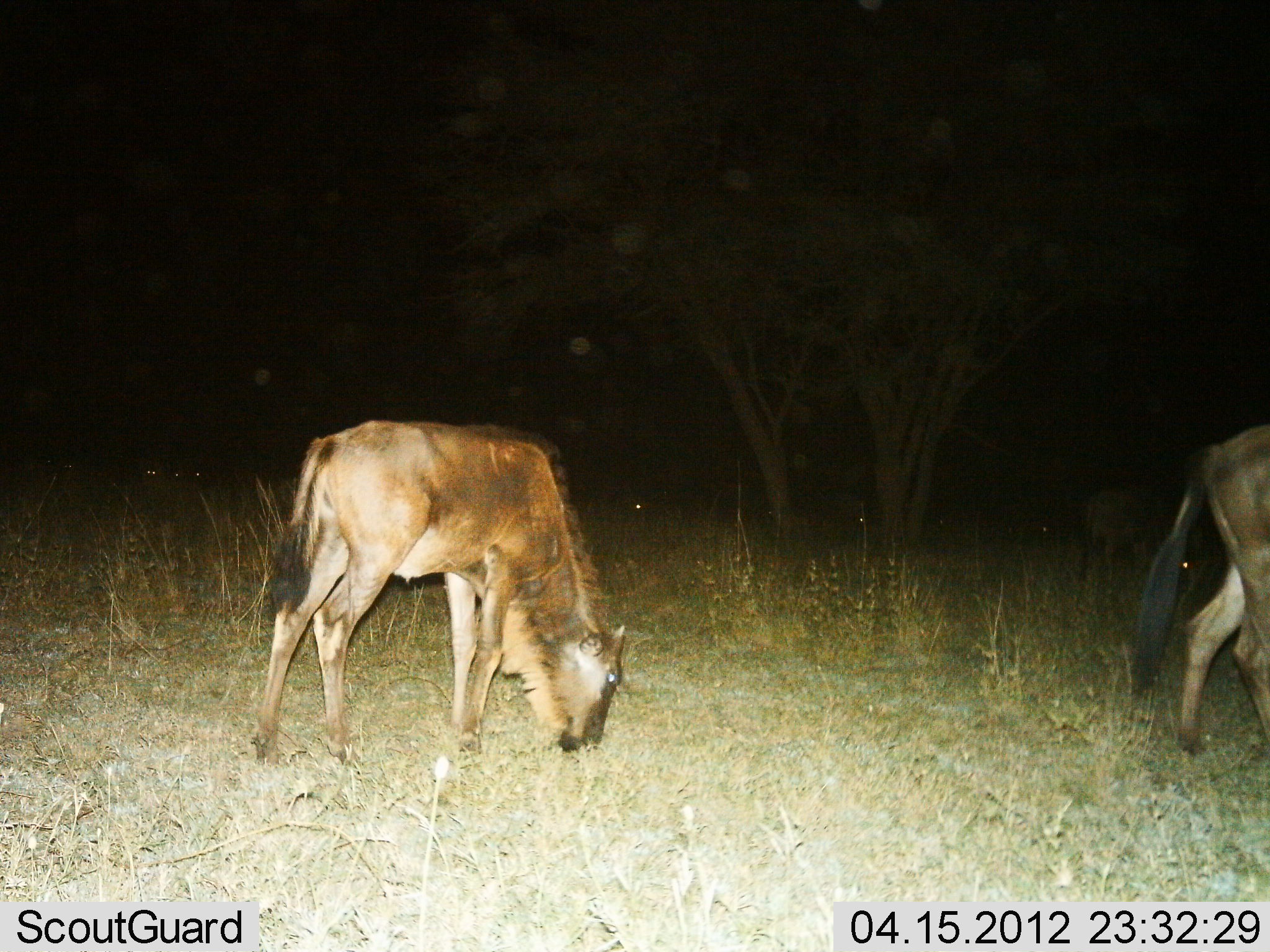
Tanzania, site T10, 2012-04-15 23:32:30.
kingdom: Animalia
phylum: Chordata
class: Mammalia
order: Artiodactyla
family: Bovidae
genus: Connochaetes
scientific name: Connochaetes taurinus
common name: blue wildebeest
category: wildebeest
Wildebeest (blue wildebeest) (Connochaetes taurinus), count 2. Behavior (volunteer vote fractions): standing 27%, resting 5%, moving 5%, interacting 0%. Young present (vote fraction): 64%. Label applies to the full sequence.